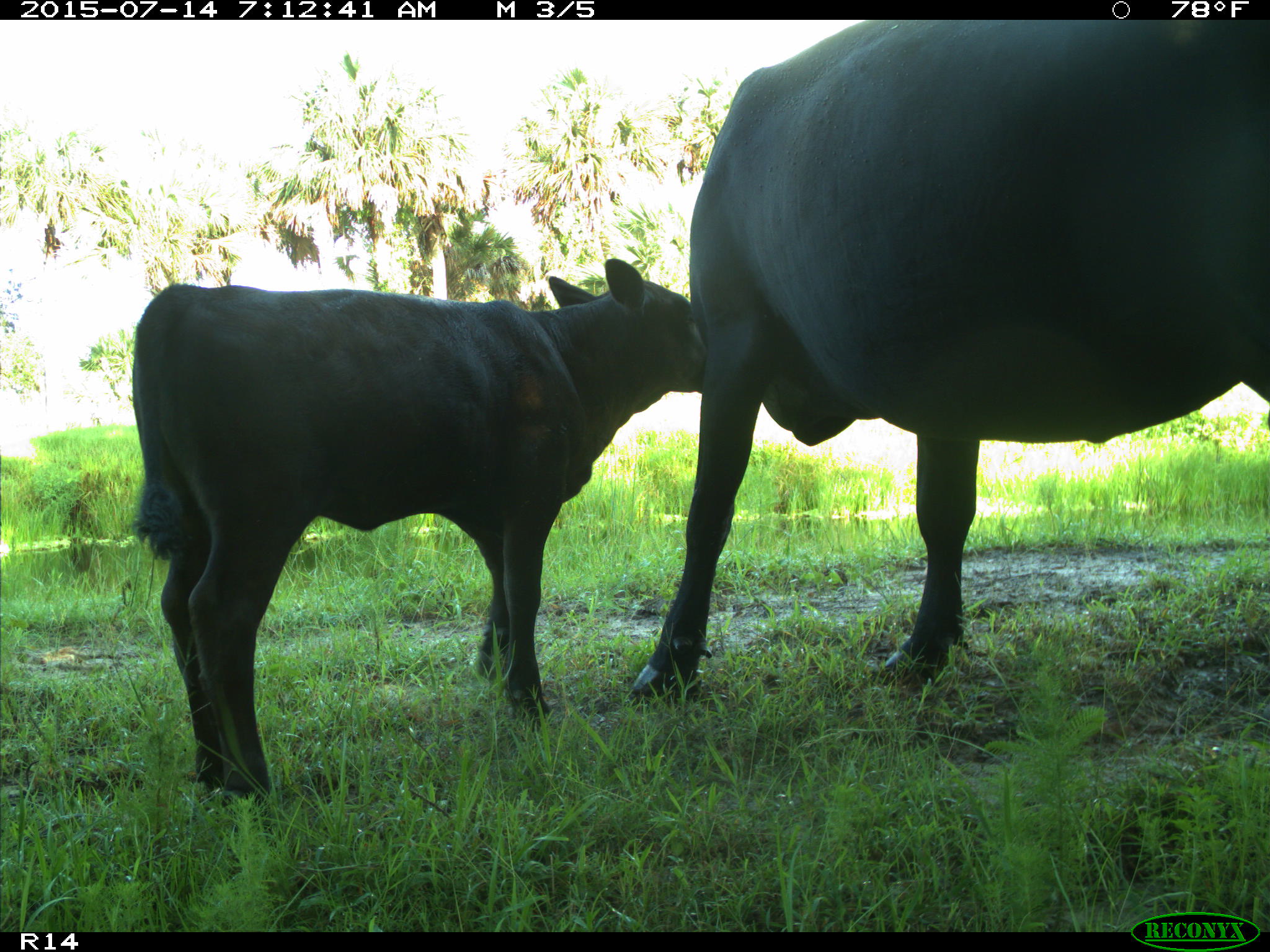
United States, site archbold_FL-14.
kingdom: Animalia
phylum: Chordata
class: Mammalia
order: Artiodactyla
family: Bovidae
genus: Bos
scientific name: Bos taurus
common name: domestic cow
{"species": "Bos taurus (domestic cow)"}